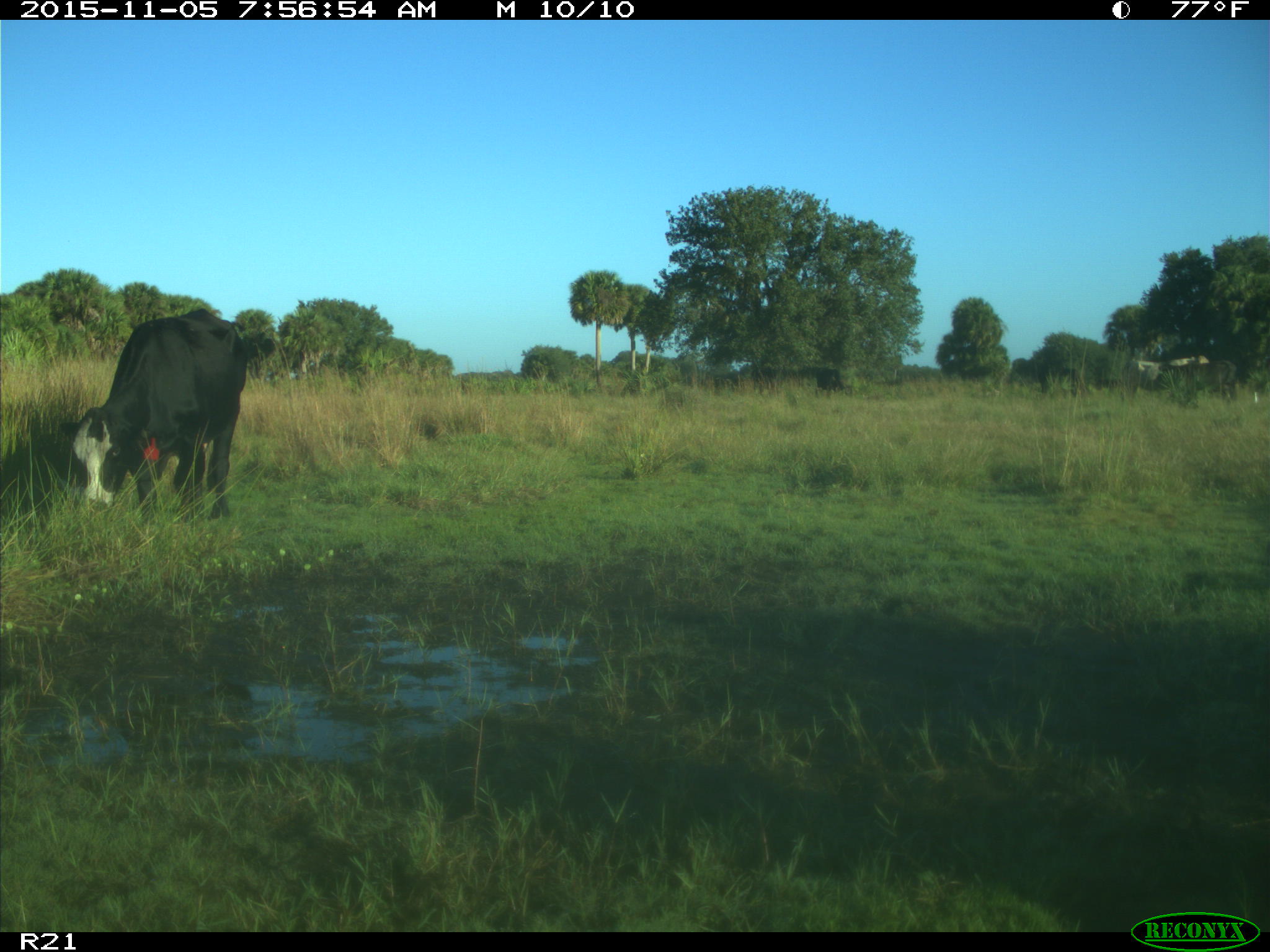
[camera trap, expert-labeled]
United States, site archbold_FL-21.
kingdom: Animalia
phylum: Chordata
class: Mammalia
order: Artiodactyla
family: Bovidae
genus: Bos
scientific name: Bos taurus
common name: domestic cow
Bos taurus (domestic cow).